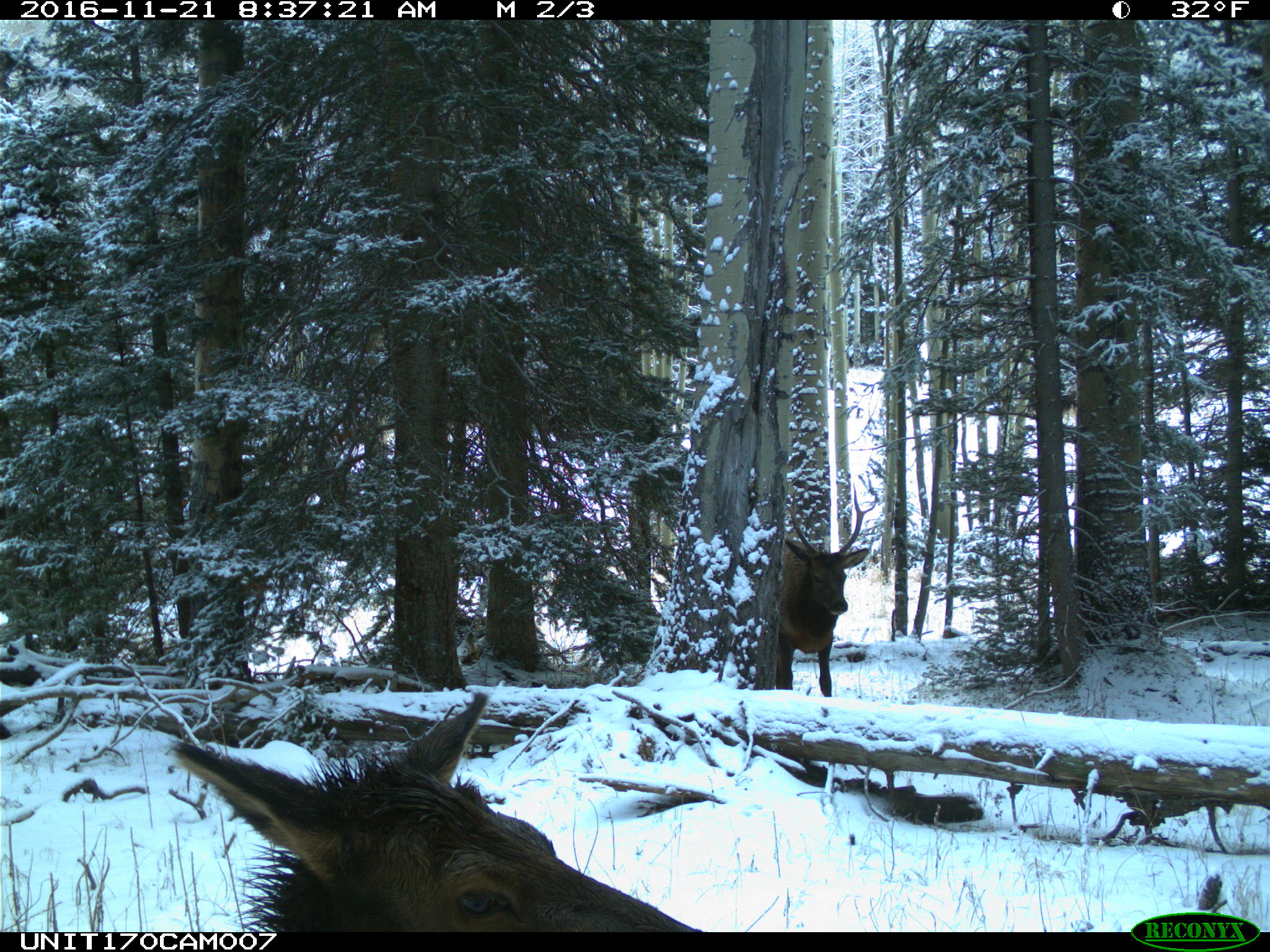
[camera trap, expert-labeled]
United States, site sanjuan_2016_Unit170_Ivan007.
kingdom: Animalia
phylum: Chordata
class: Mammalia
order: Artiodactyla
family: Cervidae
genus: Cervus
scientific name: Cervus elaphus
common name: red deer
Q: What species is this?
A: Cervus elaphus (red deer).